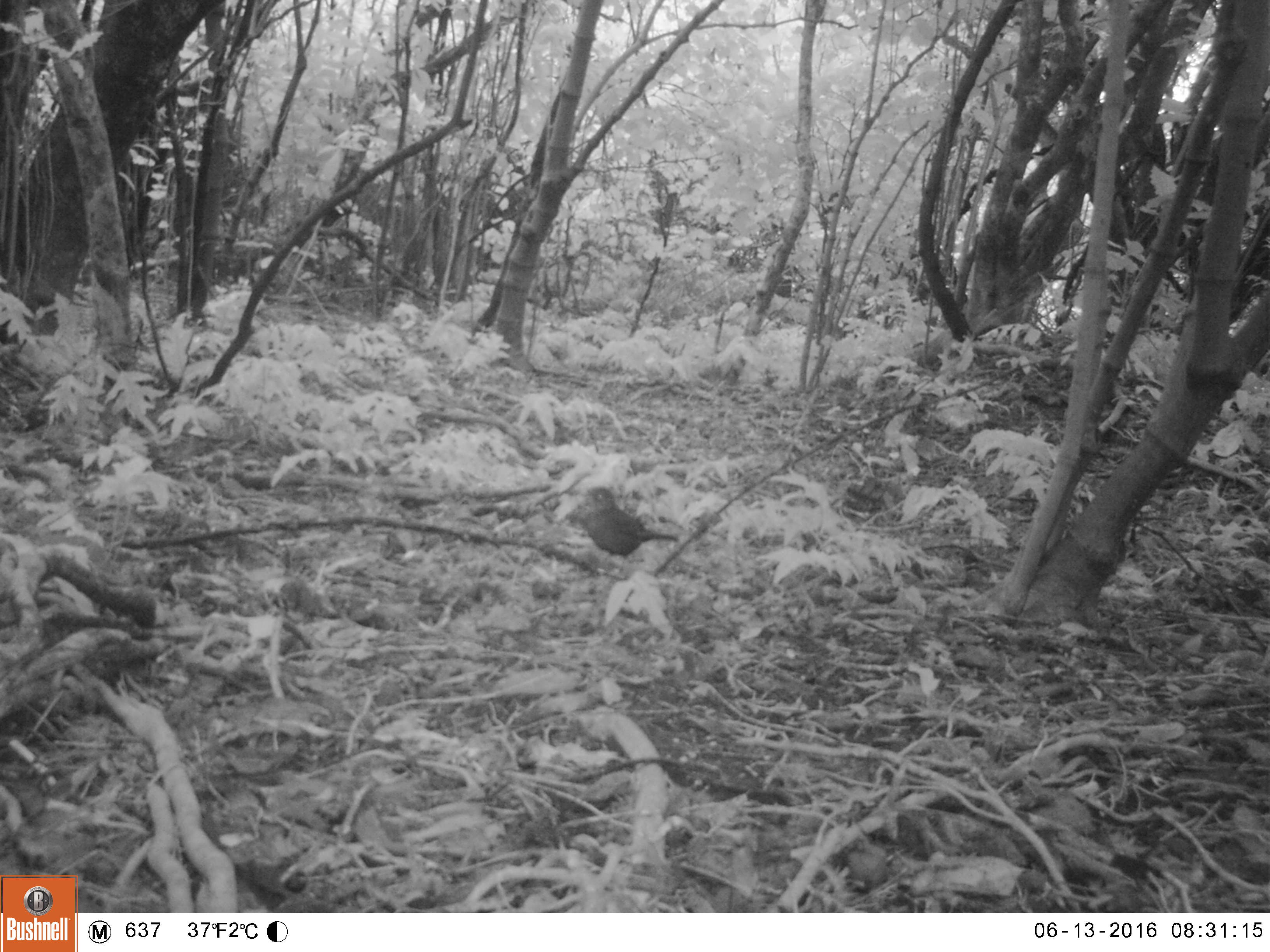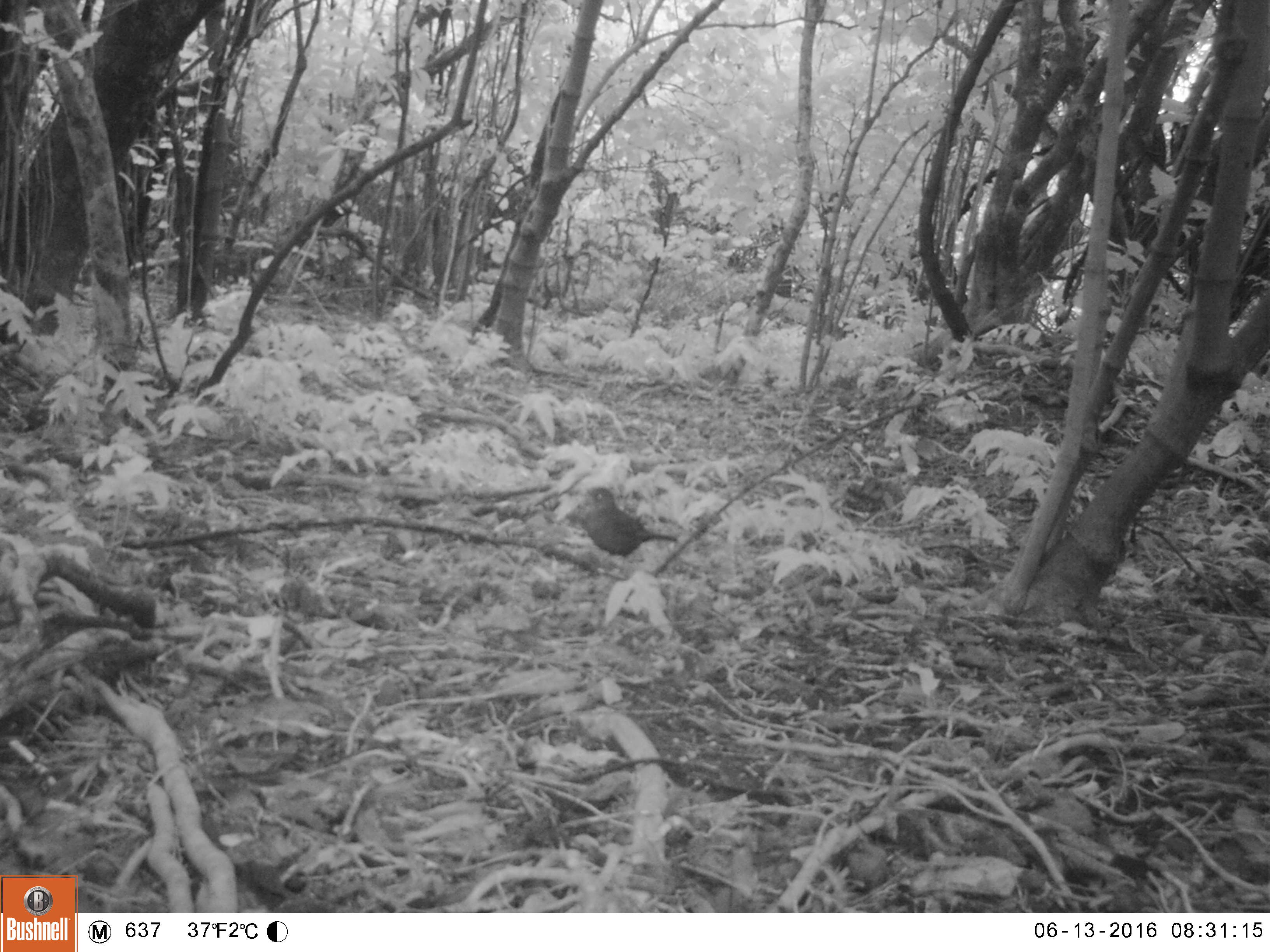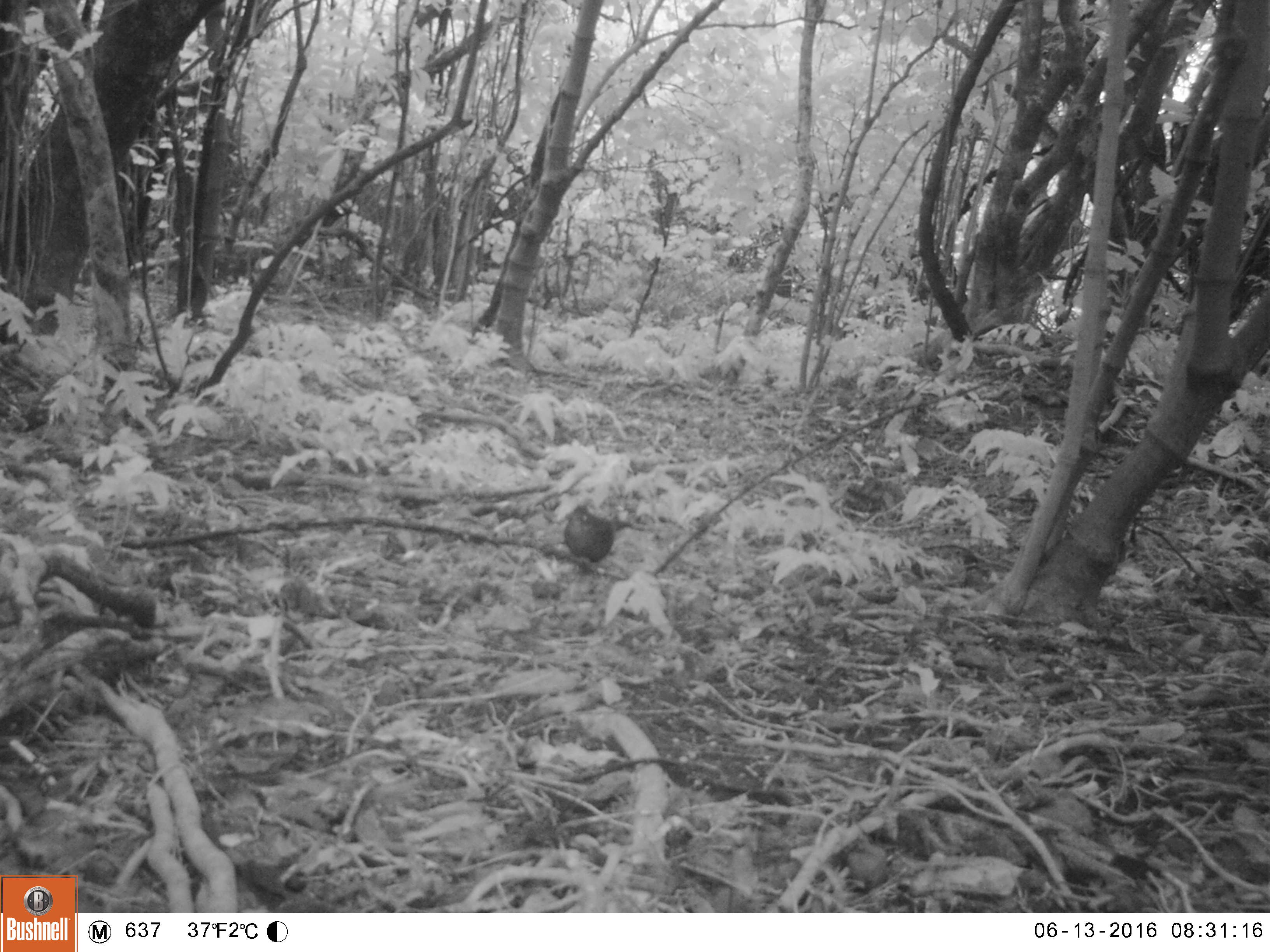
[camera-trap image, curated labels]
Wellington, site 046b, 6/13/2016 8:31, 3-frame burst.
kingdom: Animalia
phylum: Chordata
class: Aves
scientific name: Aves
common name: bird